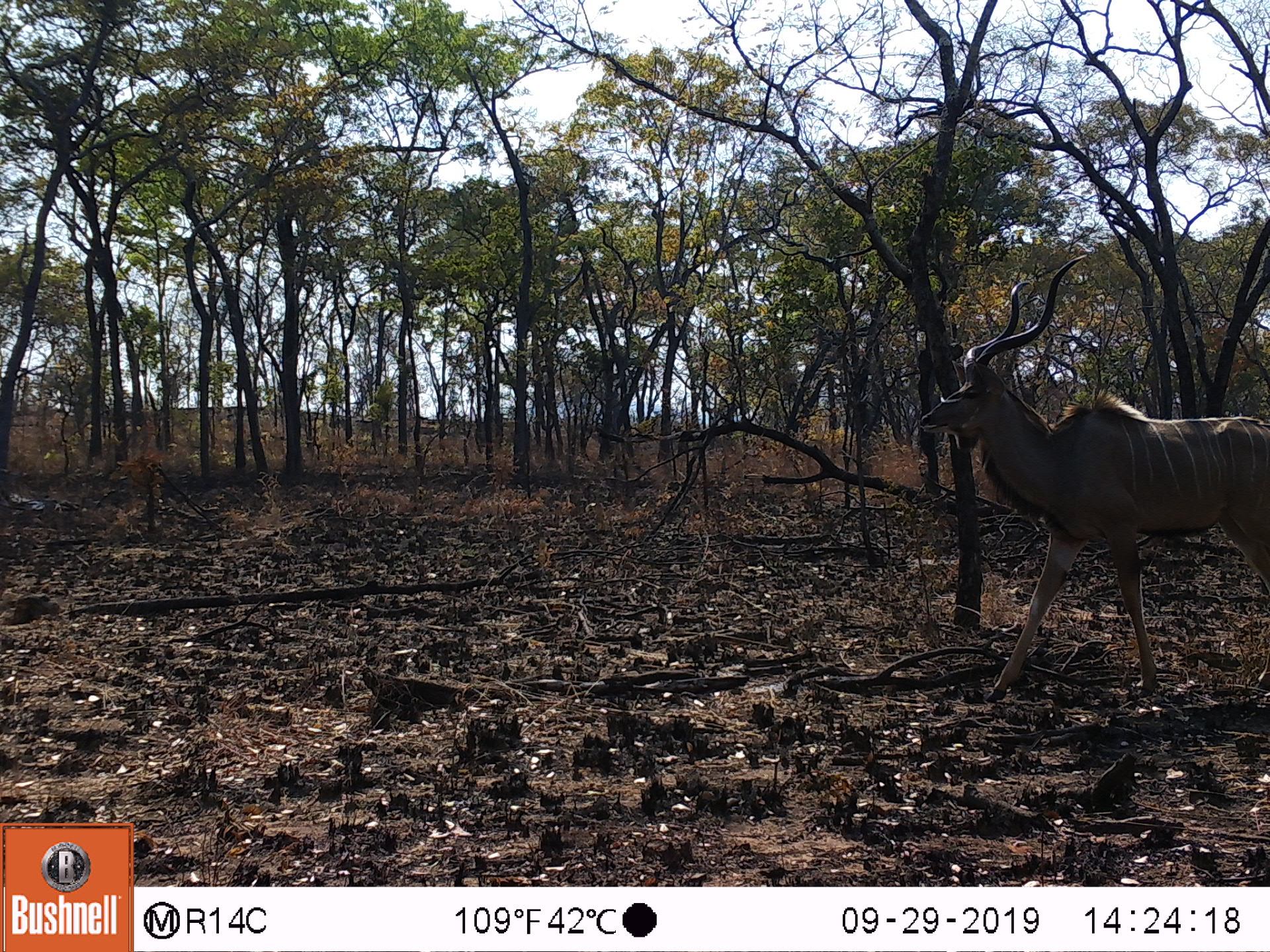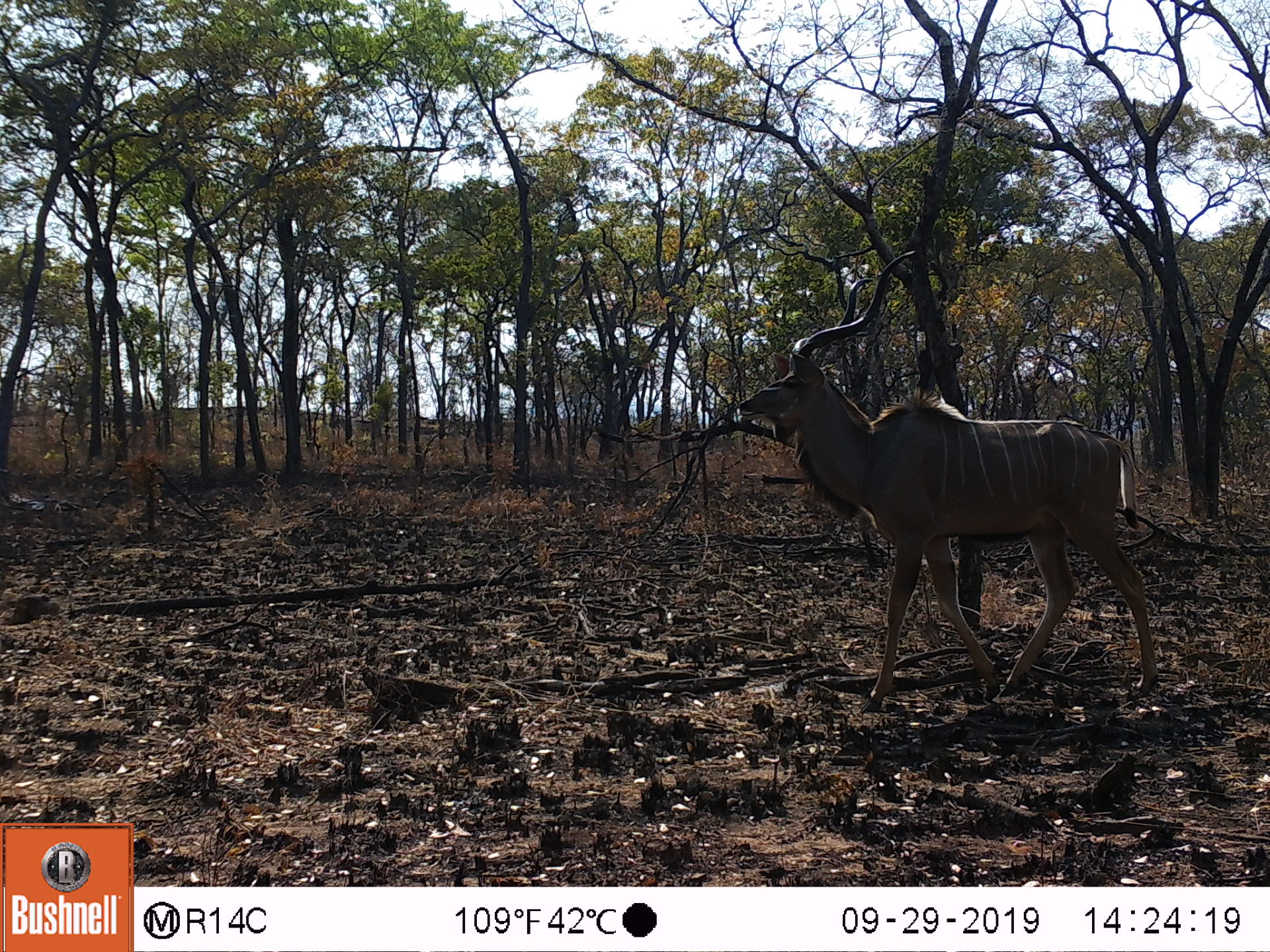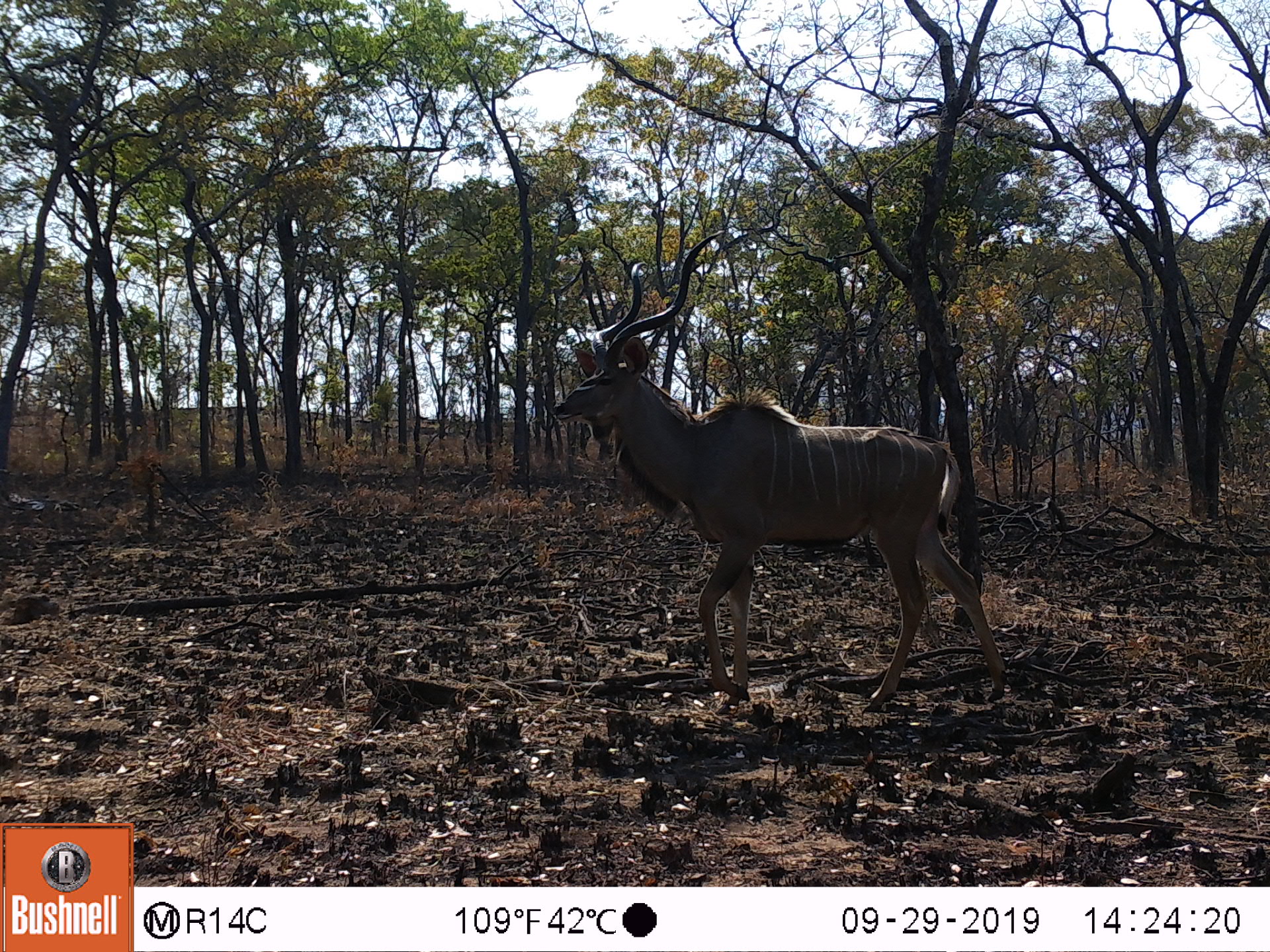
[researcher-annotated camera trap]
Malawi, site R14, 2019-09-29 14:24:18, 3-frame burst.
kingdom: Animalia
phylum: Chordata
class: Mammalia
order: Artiodactyla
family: Bovidae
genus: Tragelaphus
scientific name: Tragelaphus strepsiceros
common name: greater kudu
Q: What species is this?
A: Greater kudu (Tragelaphus strepsiceros).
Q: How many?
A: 1.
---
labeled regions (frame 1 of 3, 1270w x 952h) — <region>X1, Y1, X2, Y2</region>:
greater kudu: <region>902, 228, 1268, 718</region>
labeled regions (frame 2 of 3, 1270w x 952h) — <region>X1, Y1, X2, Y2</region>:
greater kudu: <region>722, 241, 1177, 696</region>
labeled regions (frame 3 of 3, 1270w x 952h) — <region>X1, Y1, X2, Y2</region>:
greater kudu: <region>538, 230, 1025, 704</region>